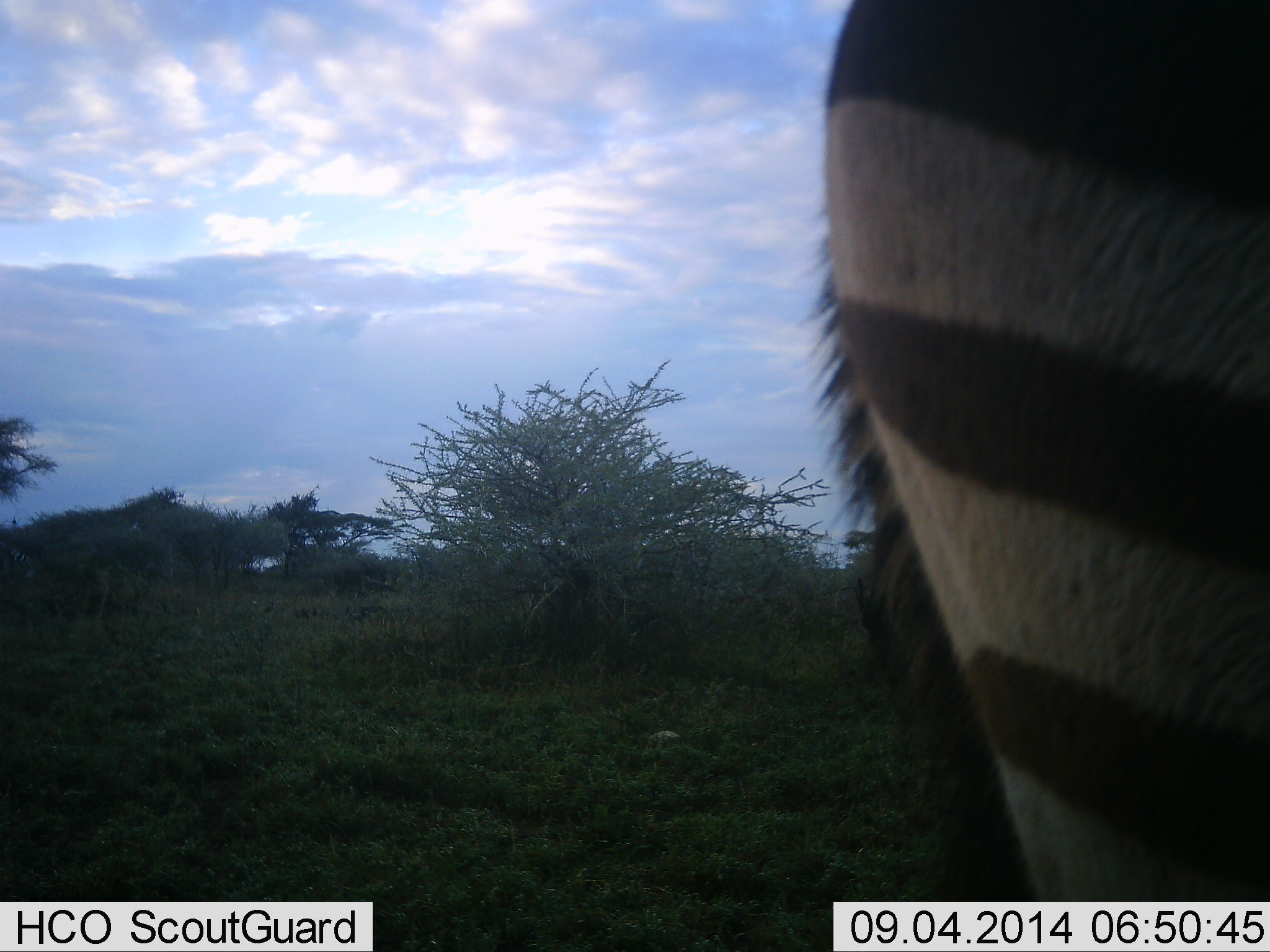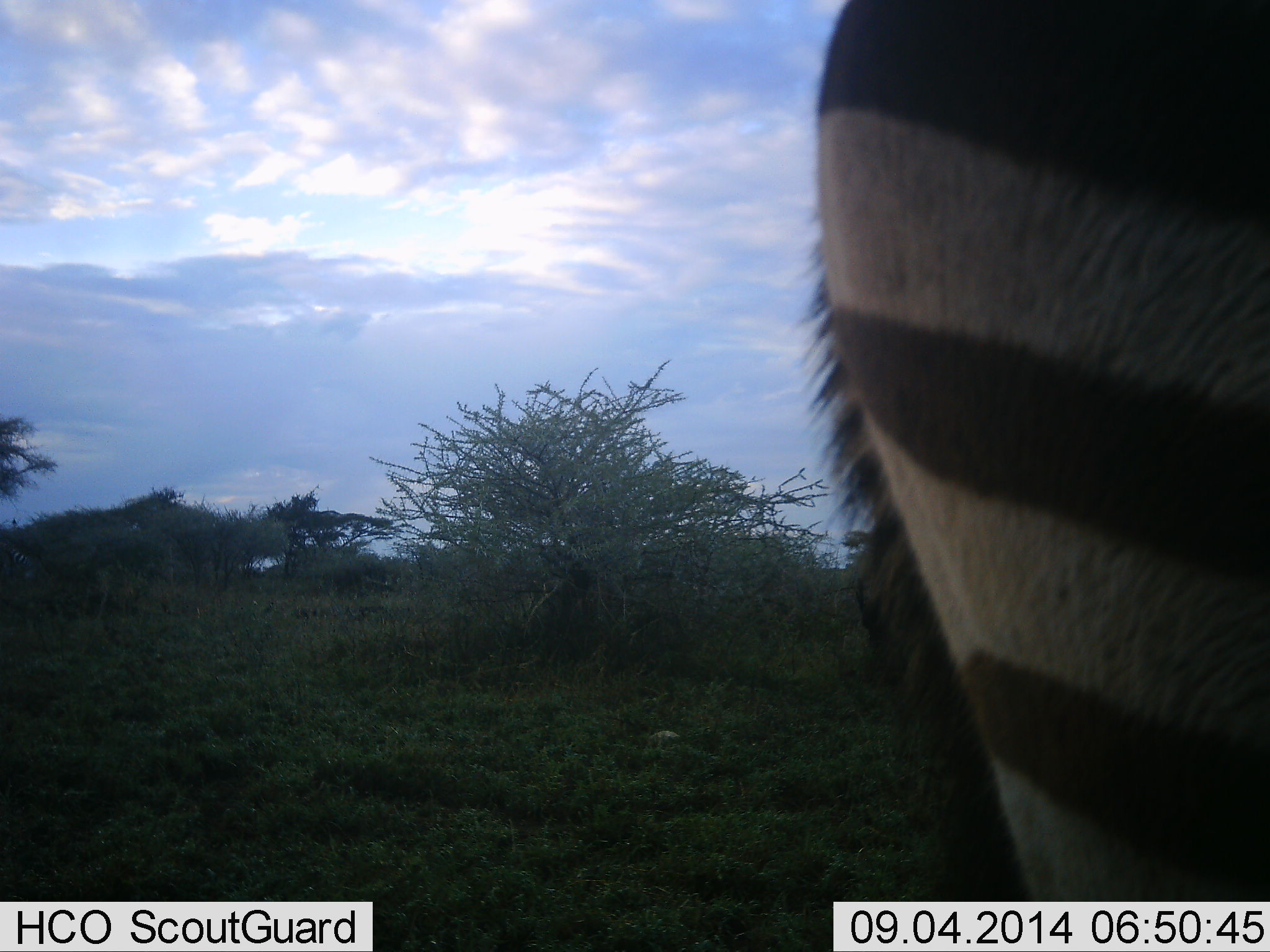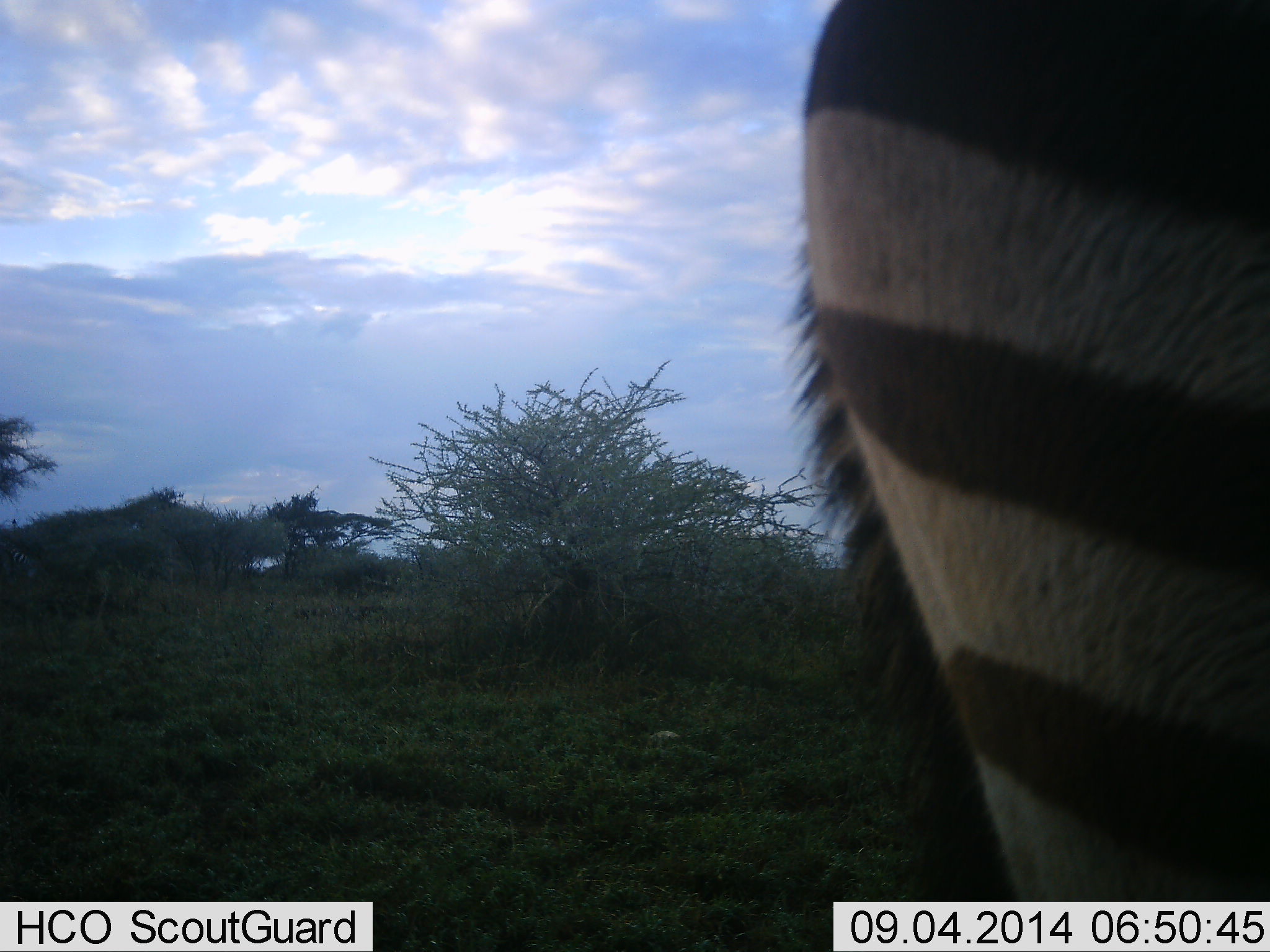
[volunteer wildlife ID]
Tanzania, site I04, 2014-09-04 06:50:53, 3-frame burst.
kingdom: Animalia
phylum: Chordata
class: Mammalia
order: Perissodactyla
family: Equidae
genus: Equus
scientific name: Equus quagga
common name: plains zebra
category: zebra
Zebra (plains zebra) (Equus quagga), count 1. Behavior (volunteer vote fractions): standing 100%, resting 0%, moving 0%, interacting 0%. Young present (vote fraction): 0%. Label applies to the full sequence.